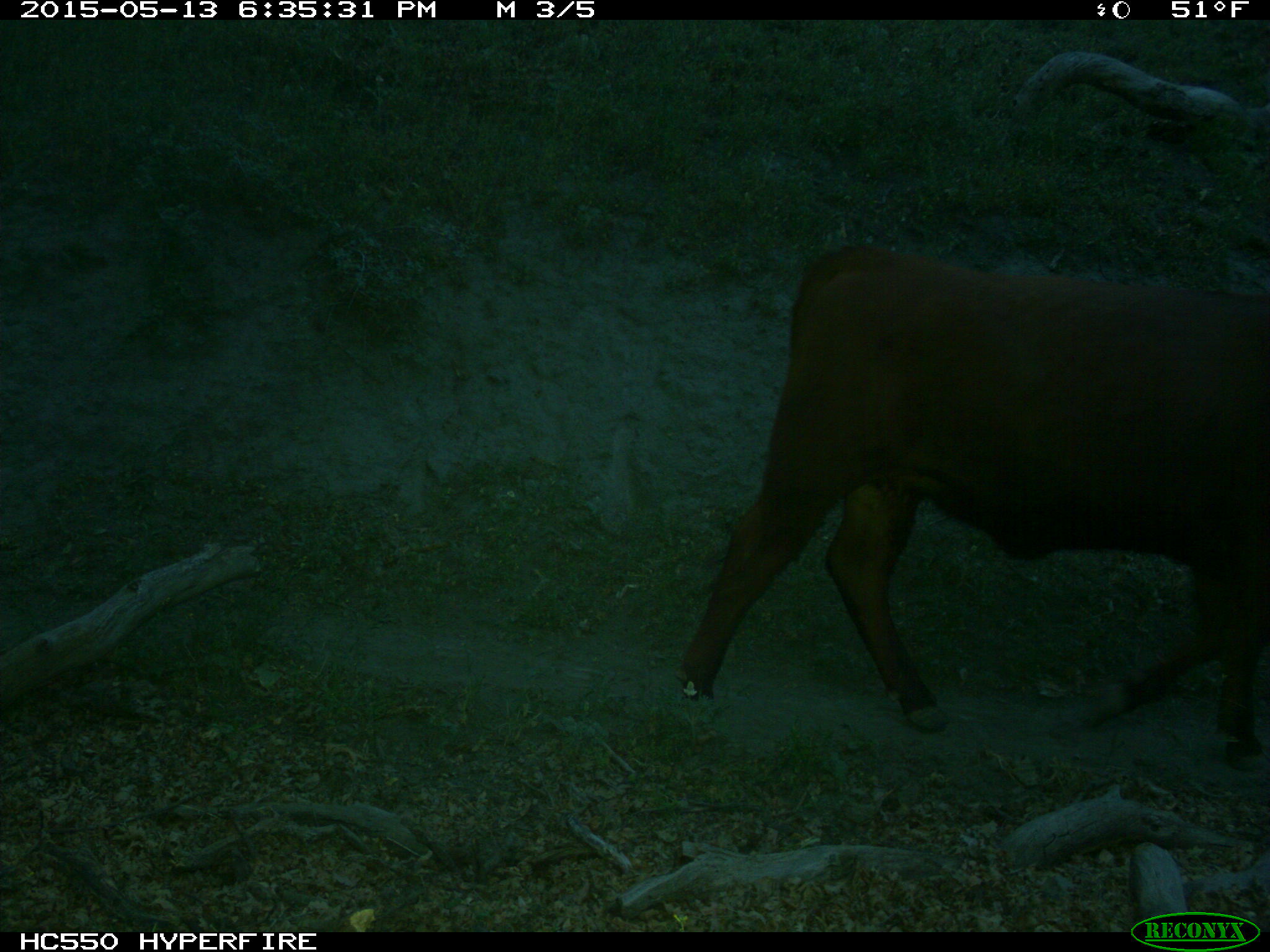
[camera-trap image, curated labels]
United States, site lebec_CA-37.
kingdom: Animalia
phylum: Chordata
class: Mammalia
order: Artiodactyla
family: Bovidae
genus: Bos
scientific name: Bos taurus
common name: domestic cow